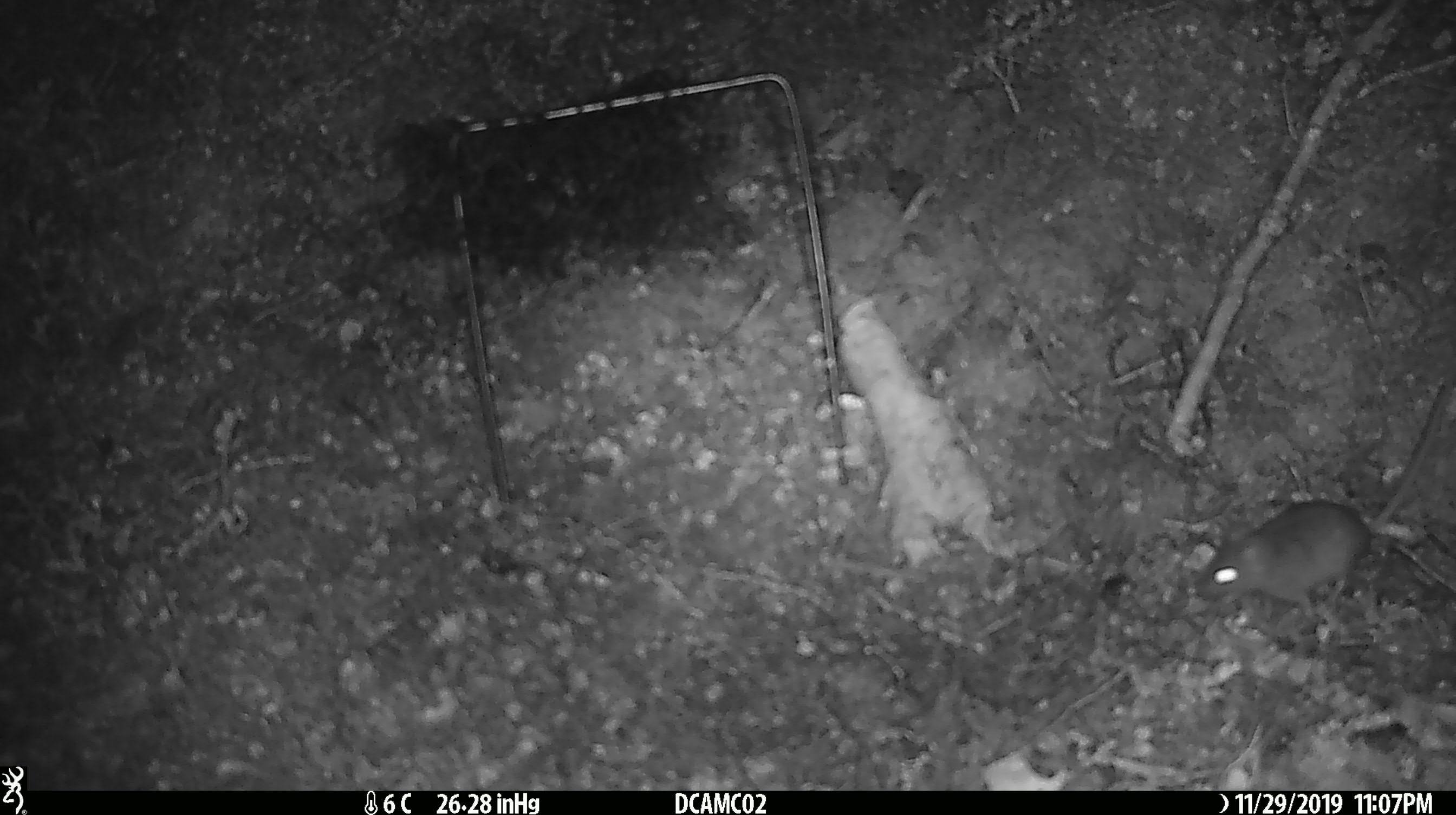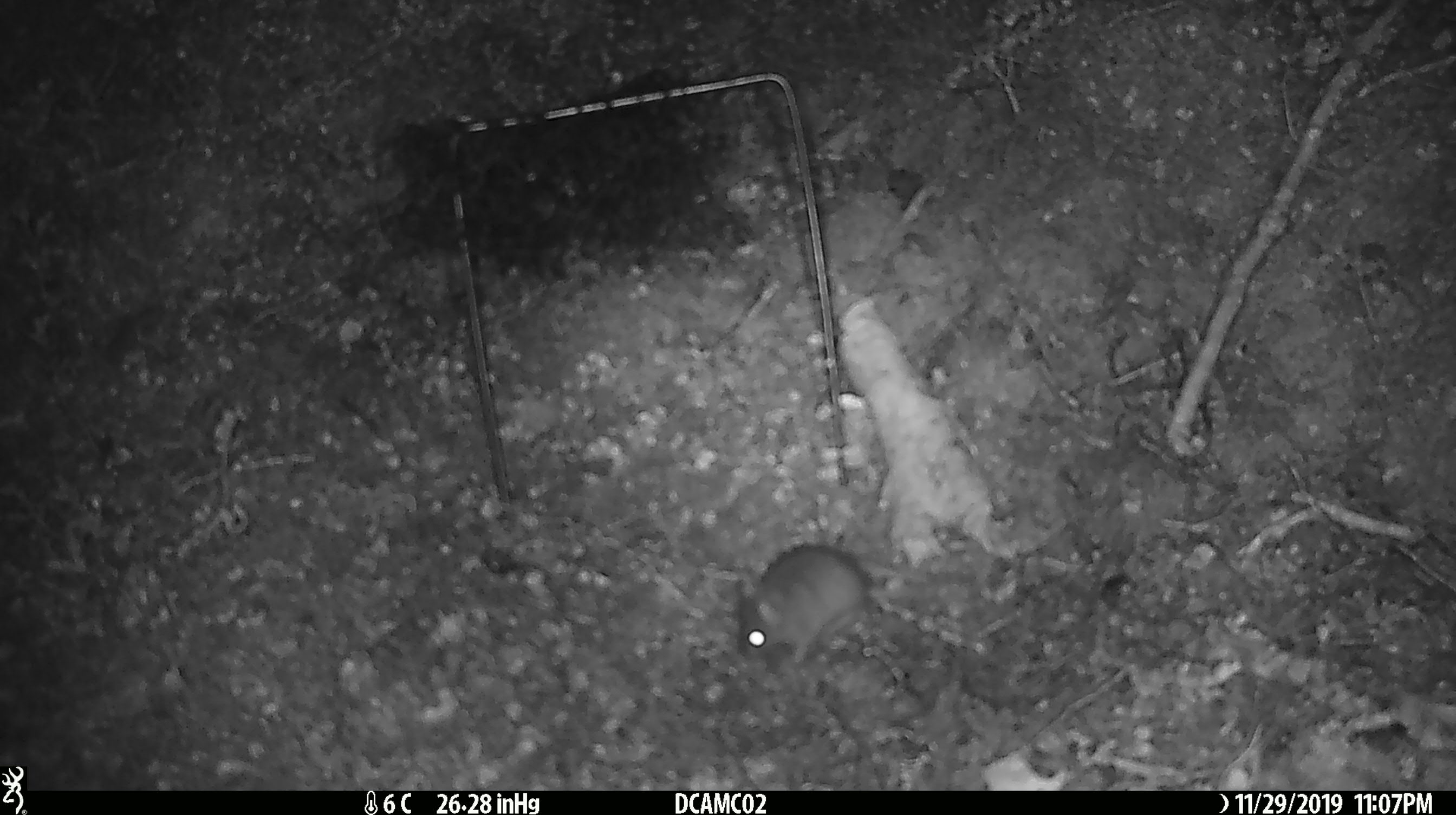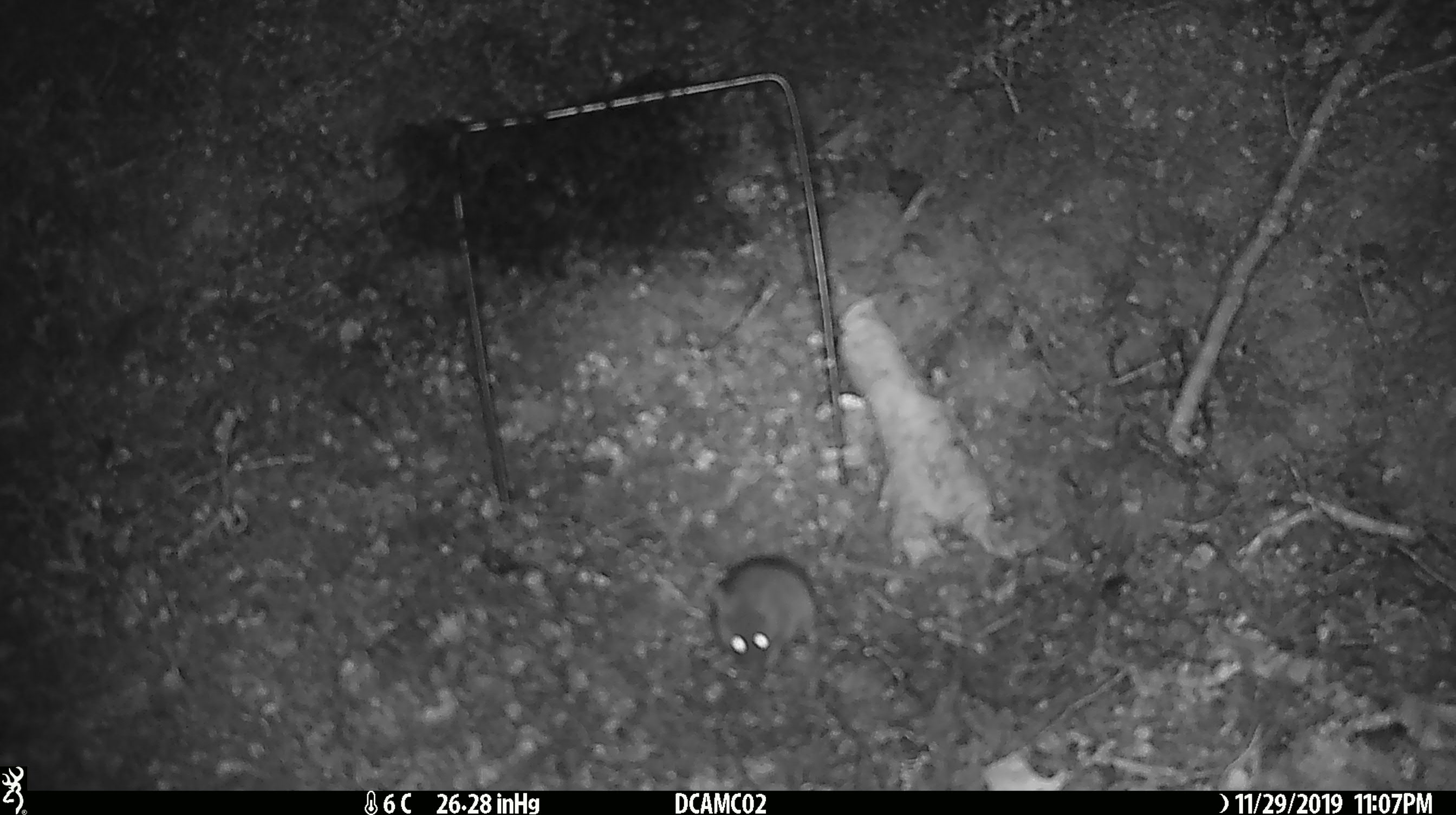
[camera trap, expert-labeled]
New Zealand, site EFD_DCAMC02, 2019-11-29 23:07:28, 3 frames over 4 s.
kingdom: Animalia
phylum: Chordata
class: Mammalia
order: Rodentia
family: Muridae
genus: Mus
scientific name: Mus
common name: mouse